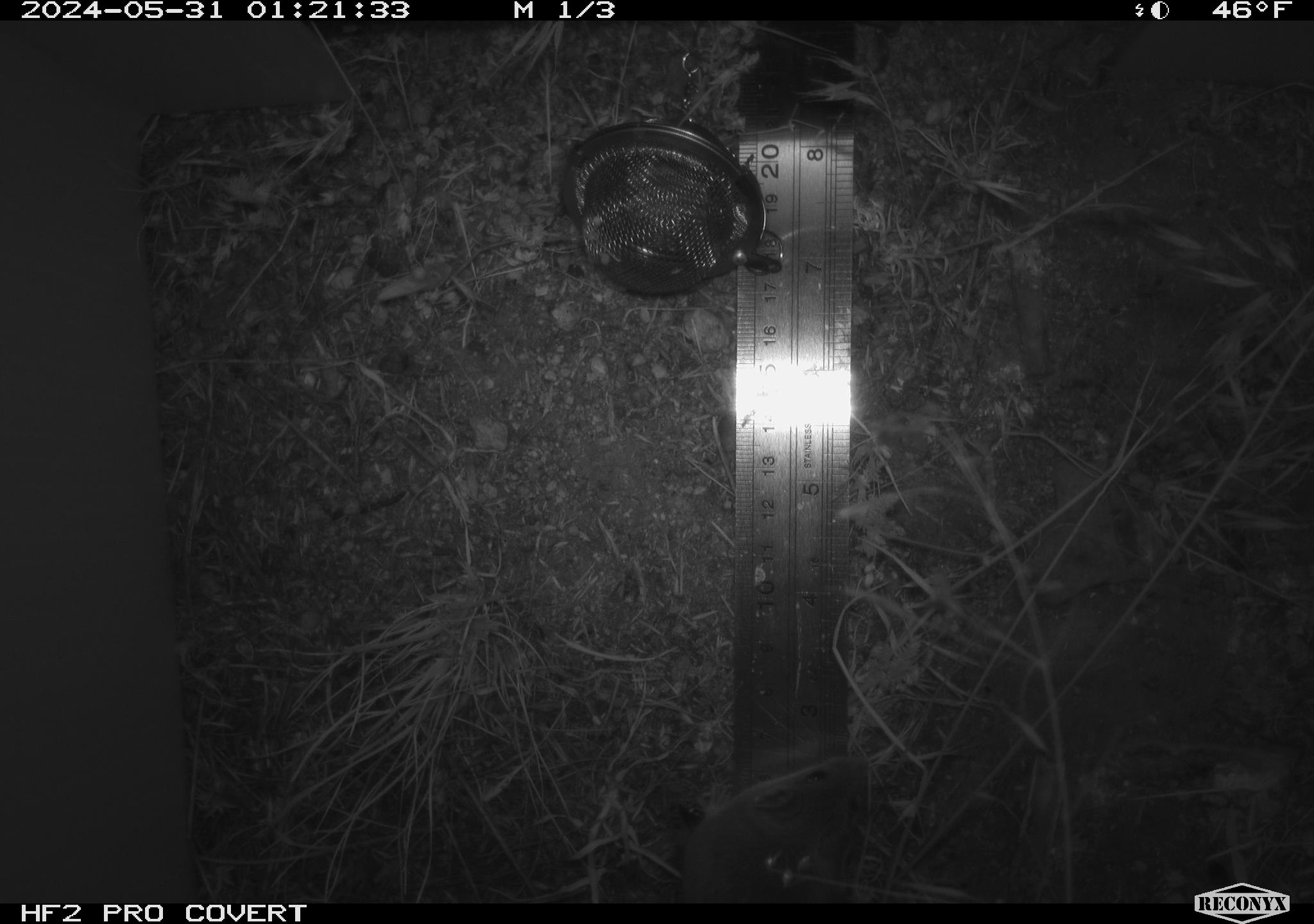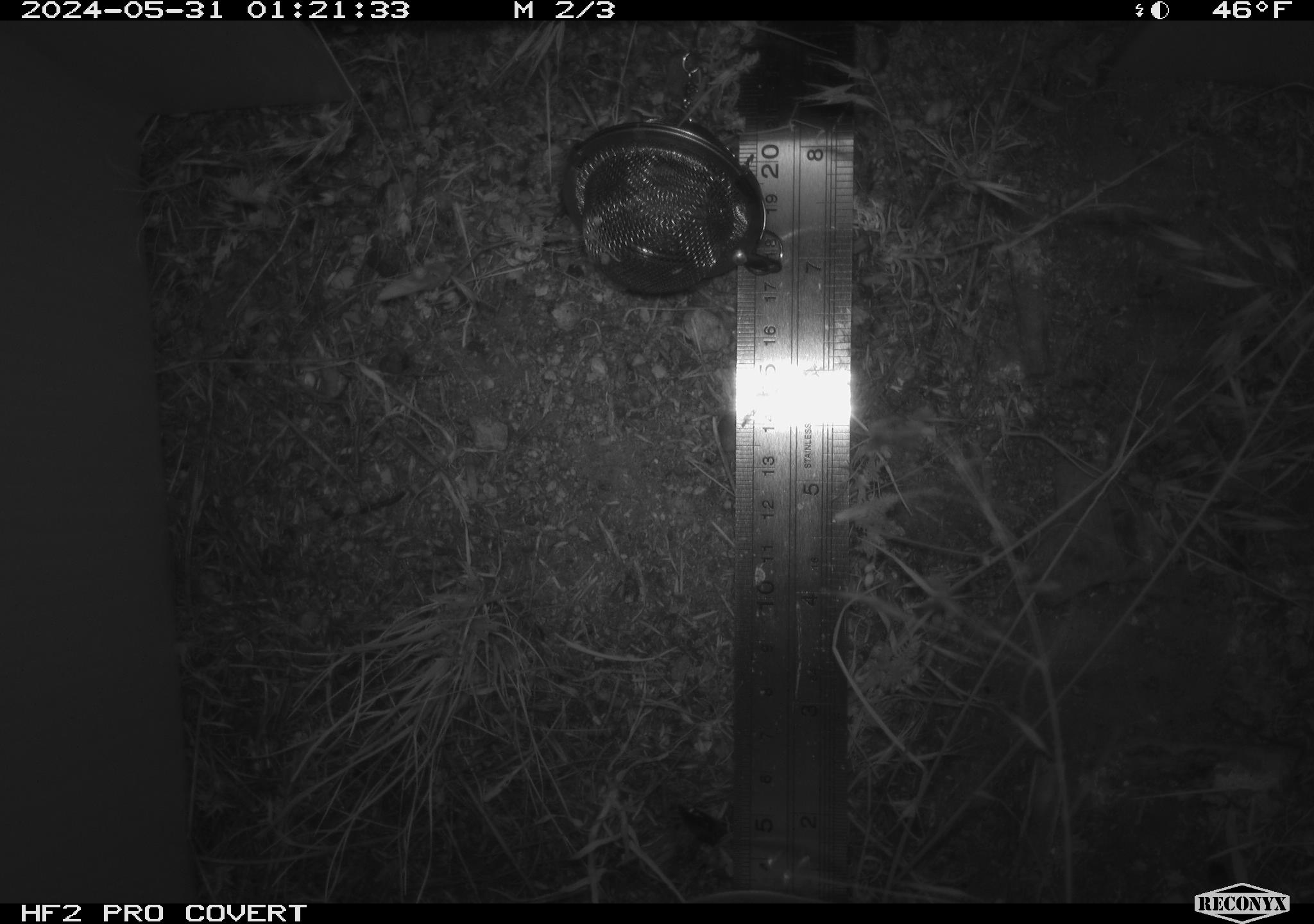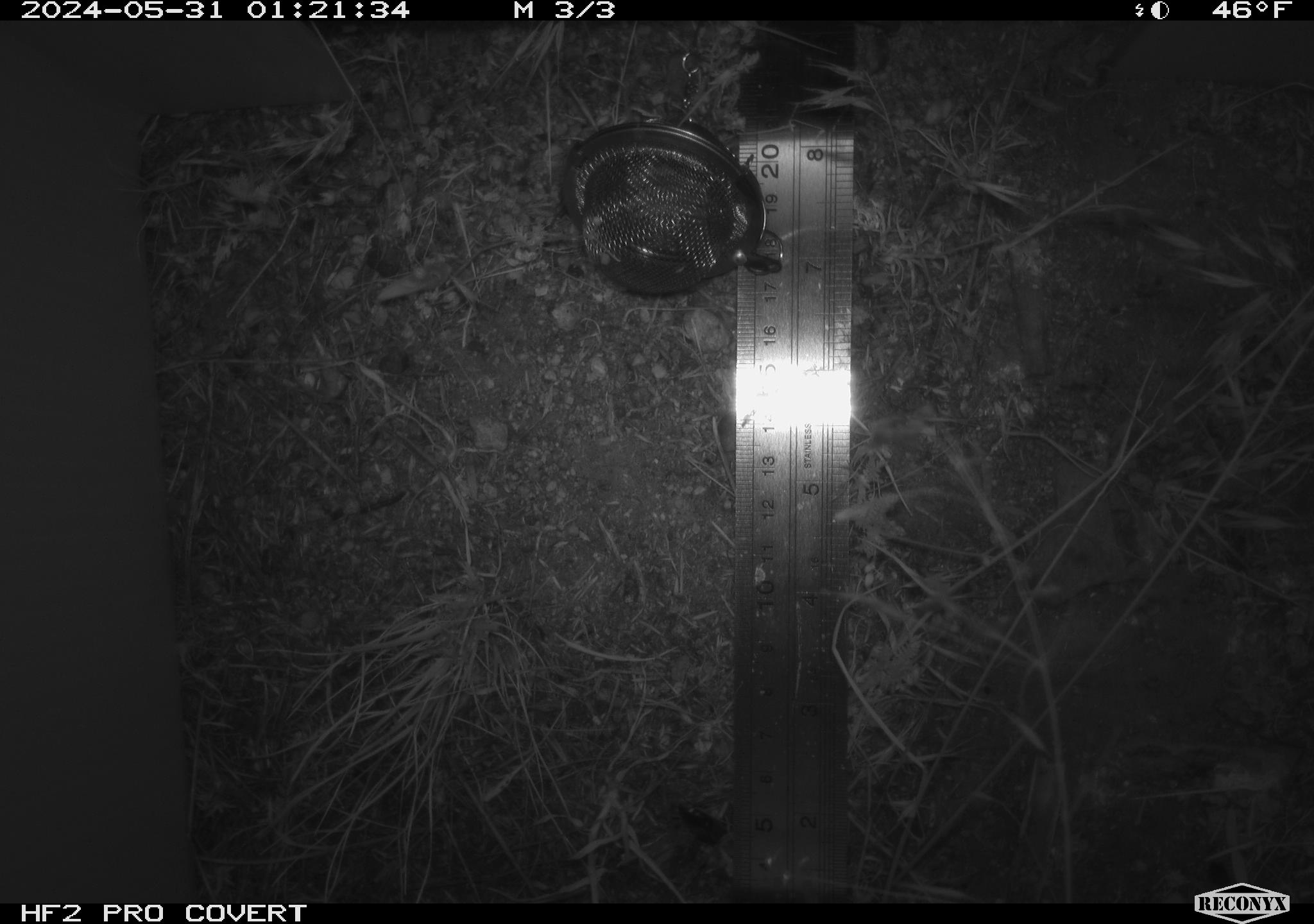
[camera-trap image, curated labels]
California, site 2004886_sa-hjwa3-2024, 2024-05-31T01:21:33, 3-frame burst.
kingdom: Animalia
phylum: Chordata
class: Mammalia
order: Rodentia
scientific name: Rodentia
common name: rodent